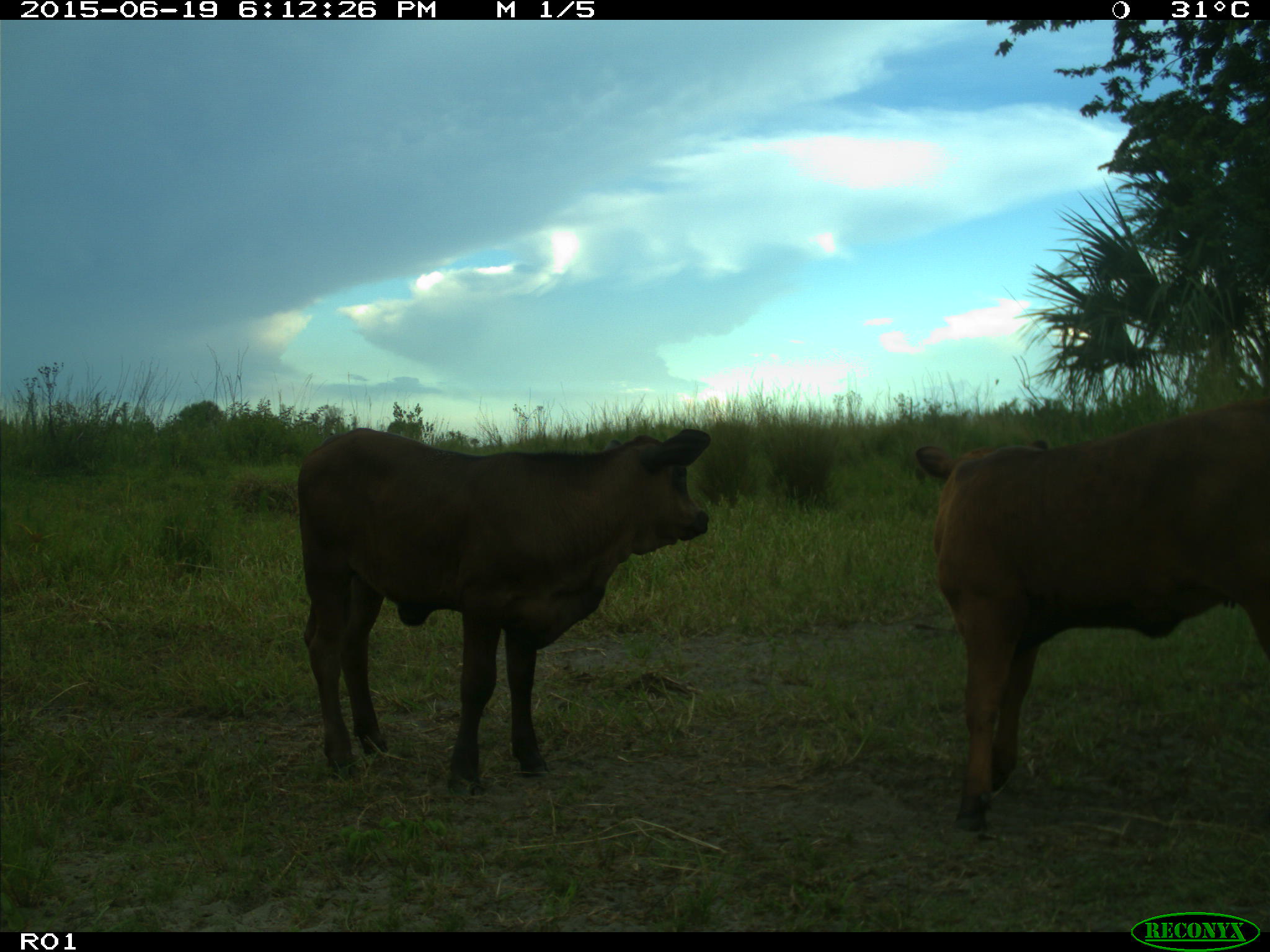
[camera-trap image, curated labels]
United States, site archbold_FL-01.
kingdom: Animalia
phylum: Chordata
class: Mammalia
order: Artiodactyla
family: Bovidae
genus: Bos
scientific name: Bos taurus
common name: domestic cow